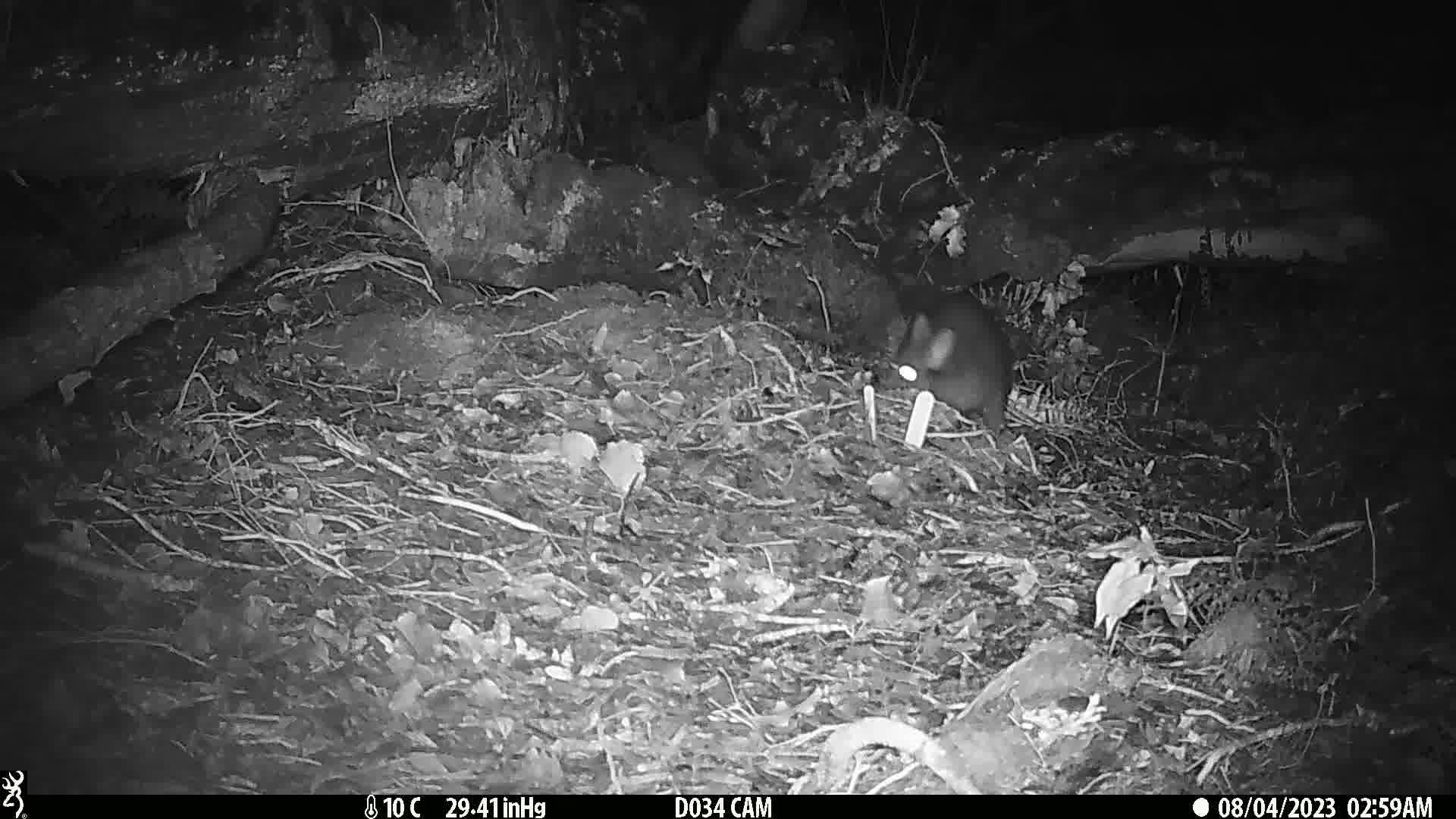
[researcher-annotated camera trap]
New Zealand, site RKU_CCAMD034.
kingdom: Animalia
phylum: Chordata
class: Mammalia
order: Diprotodontia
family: Phalangeridae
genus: Trichosurus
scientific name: Trichosurus vulpecula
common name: common brushtail possum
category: possum